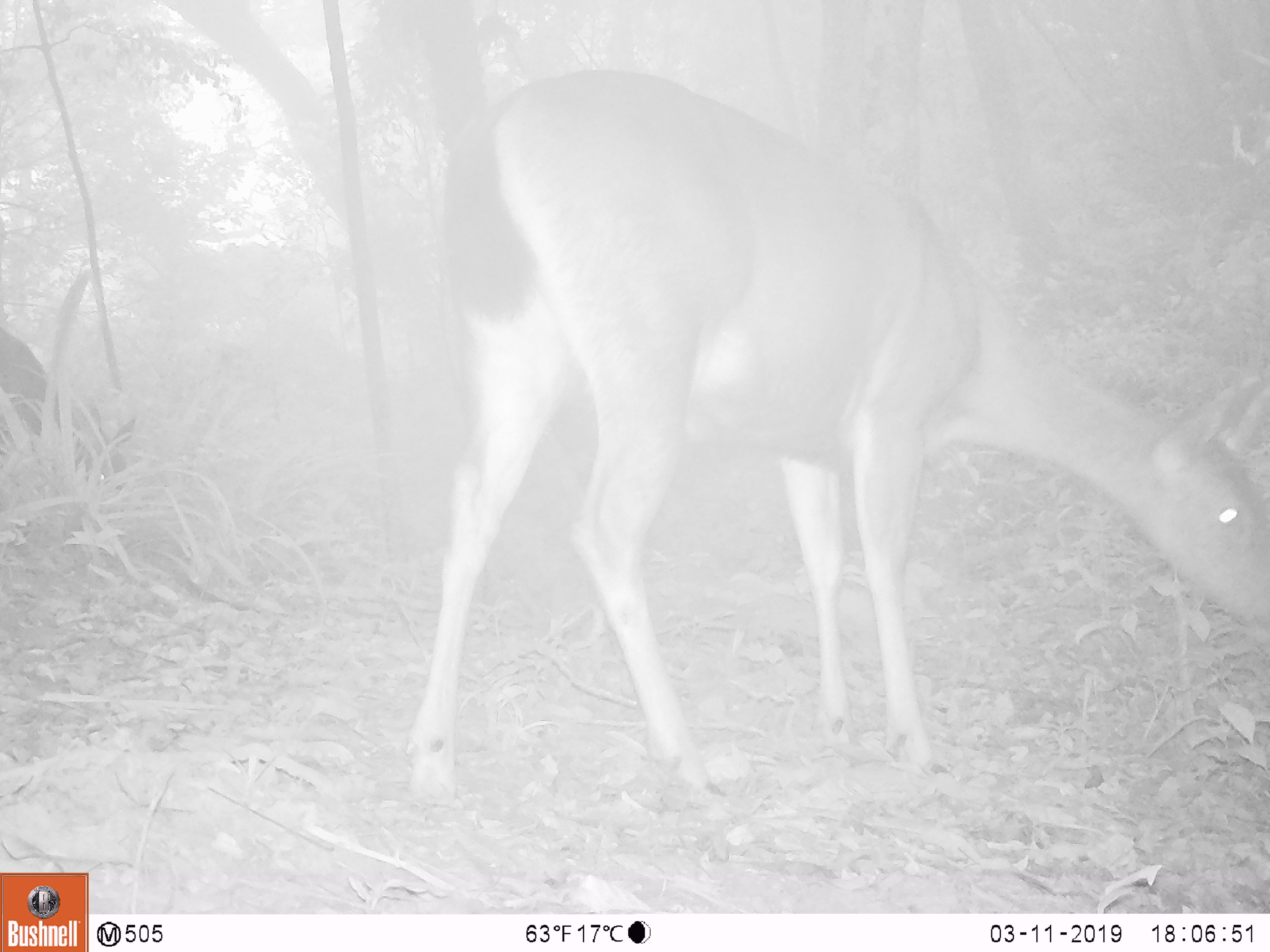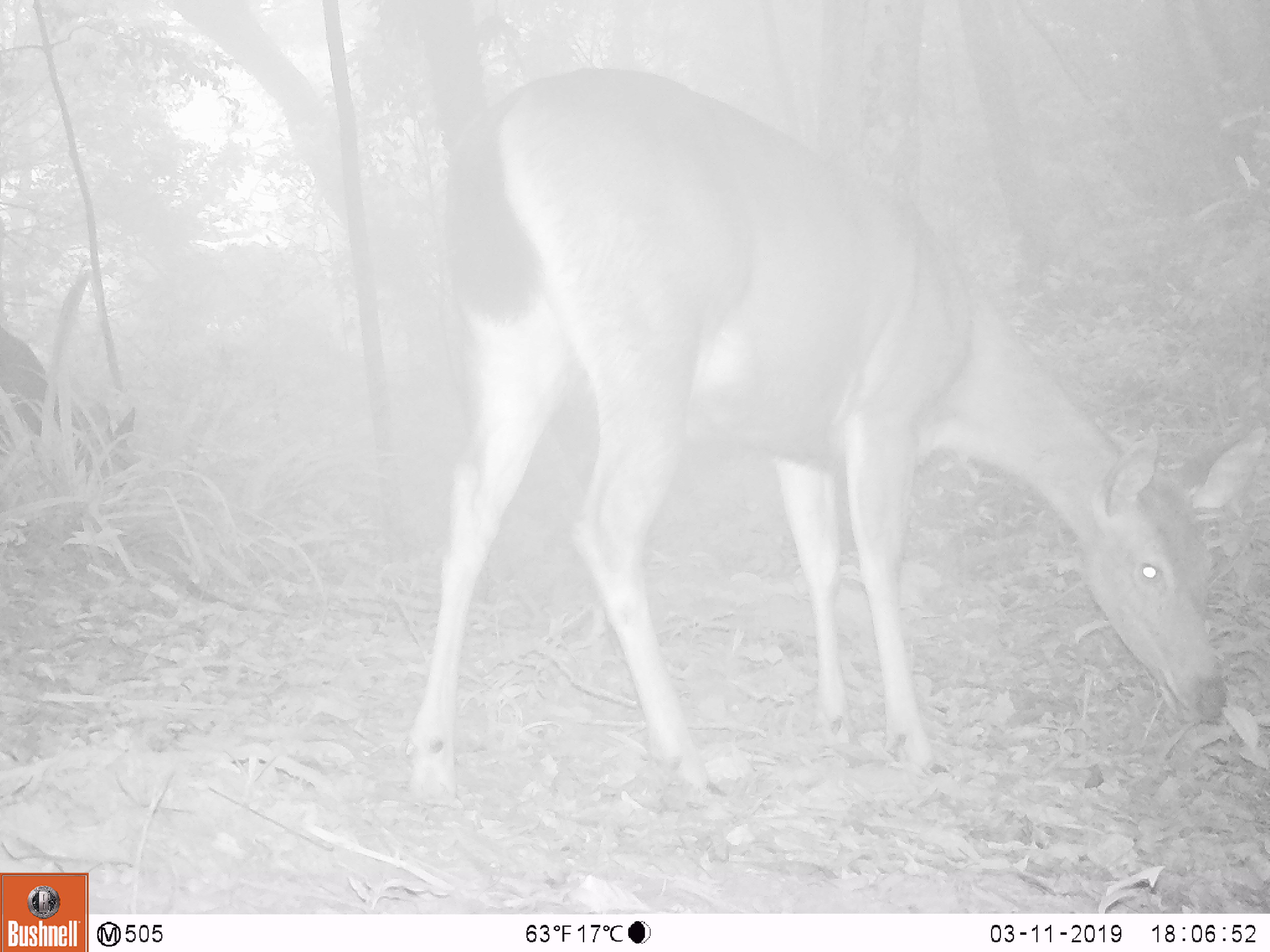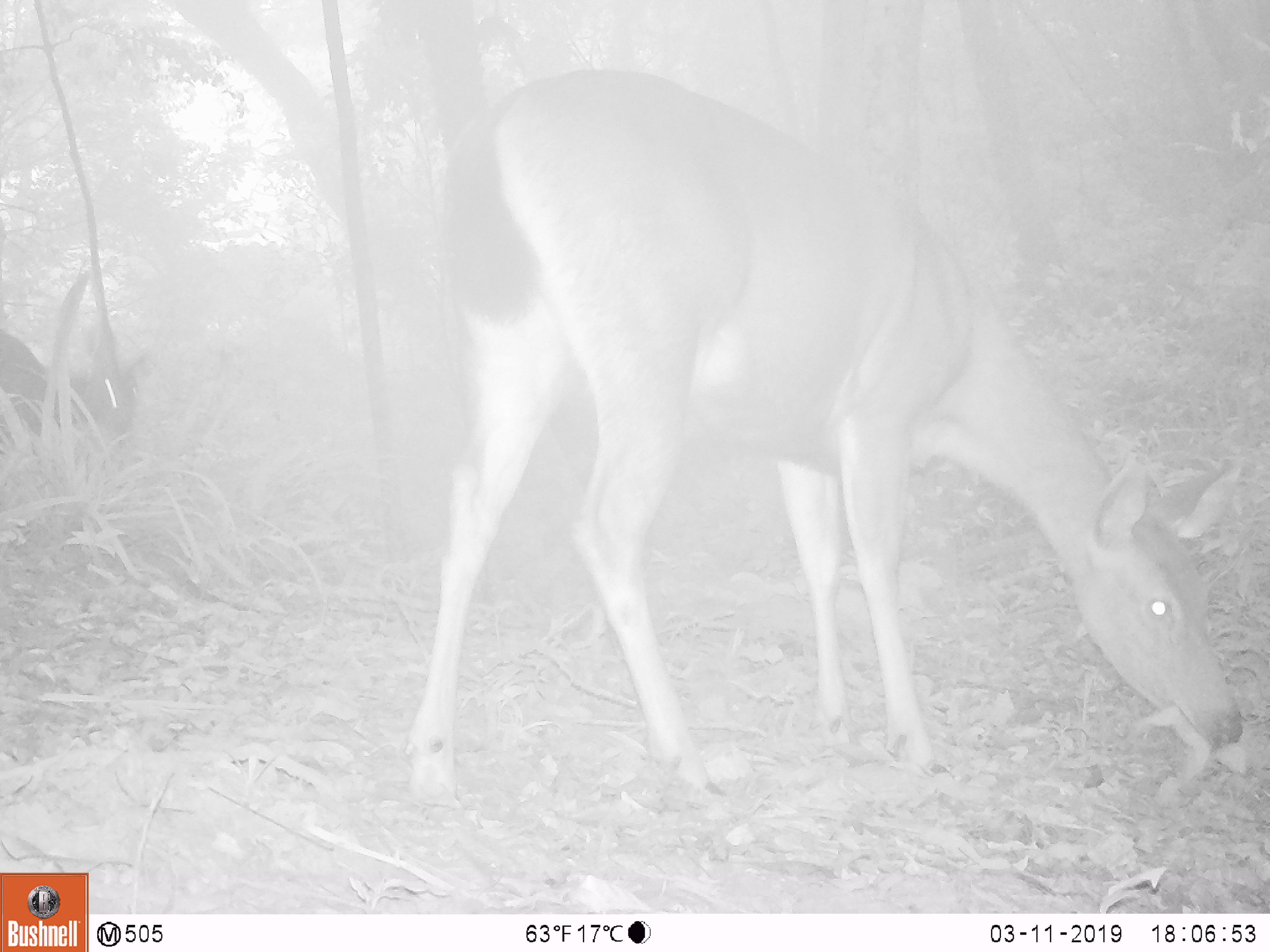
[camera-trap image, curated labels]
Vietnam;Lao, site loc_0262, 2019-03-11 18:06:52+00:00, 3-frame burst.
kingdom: Animalia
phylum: Chordata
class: Mammalia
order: Artiodactyla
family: Cervidae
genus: Rusa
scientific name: Rusa unicolor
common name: sambar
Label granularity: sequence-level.